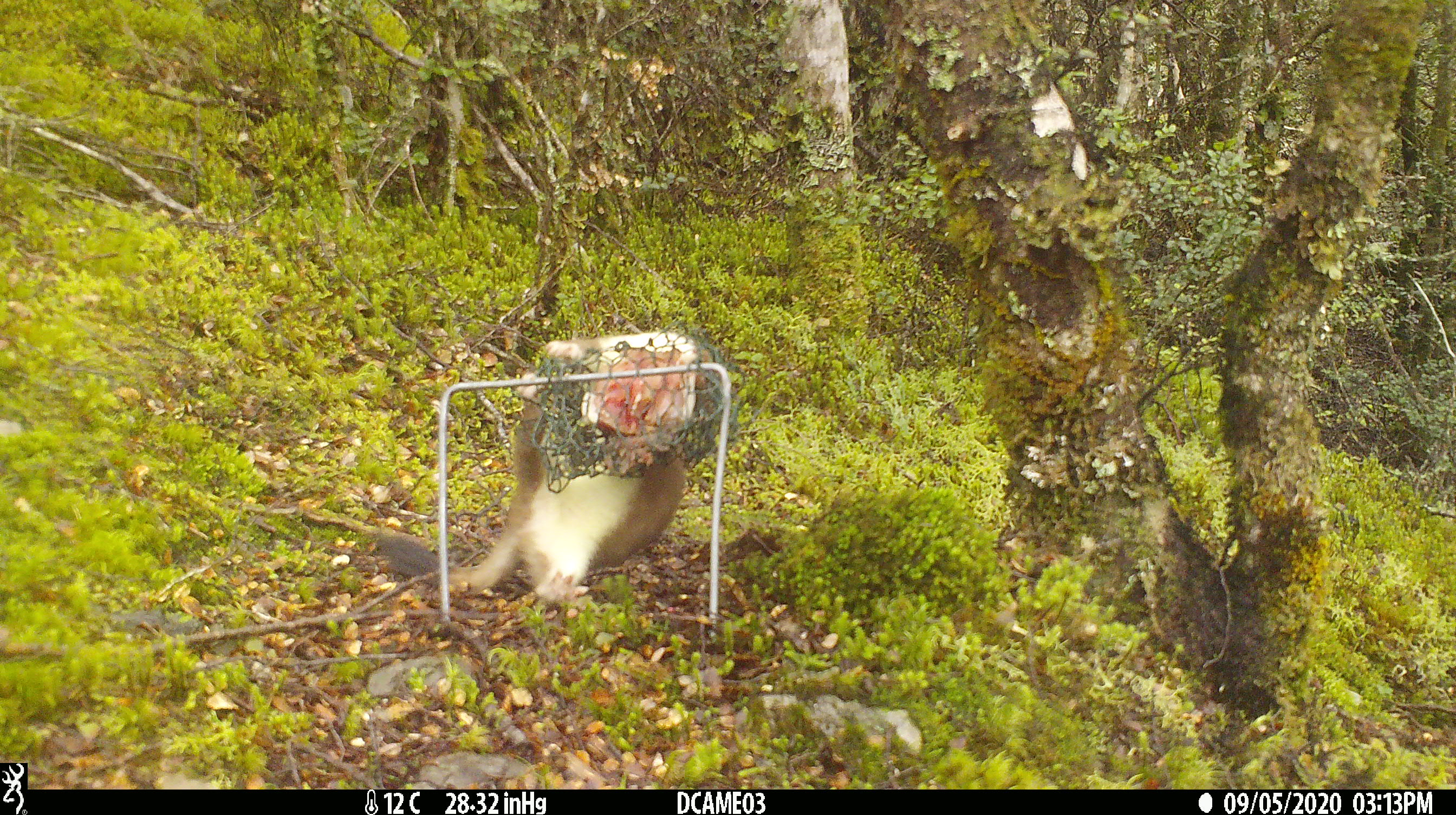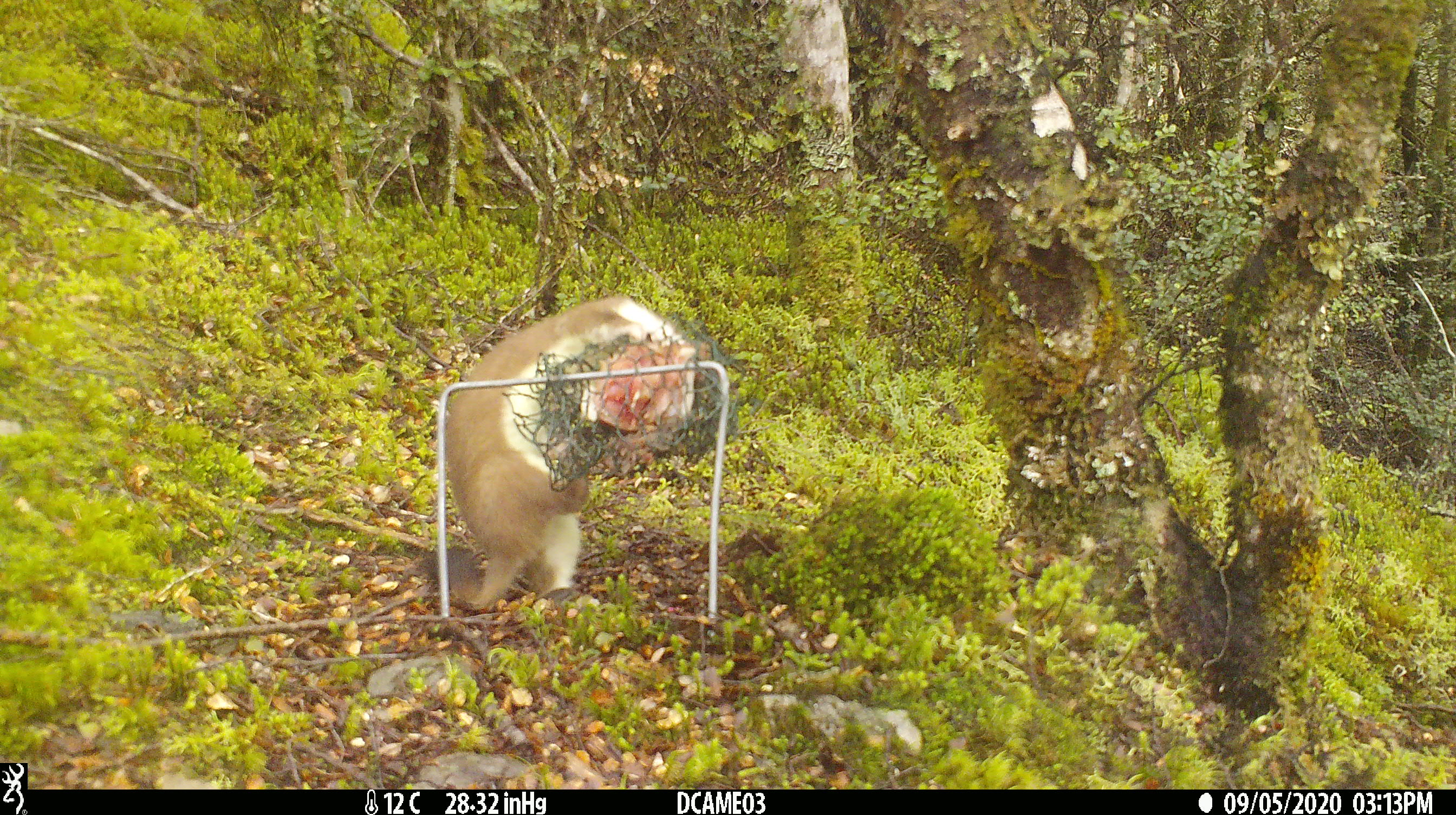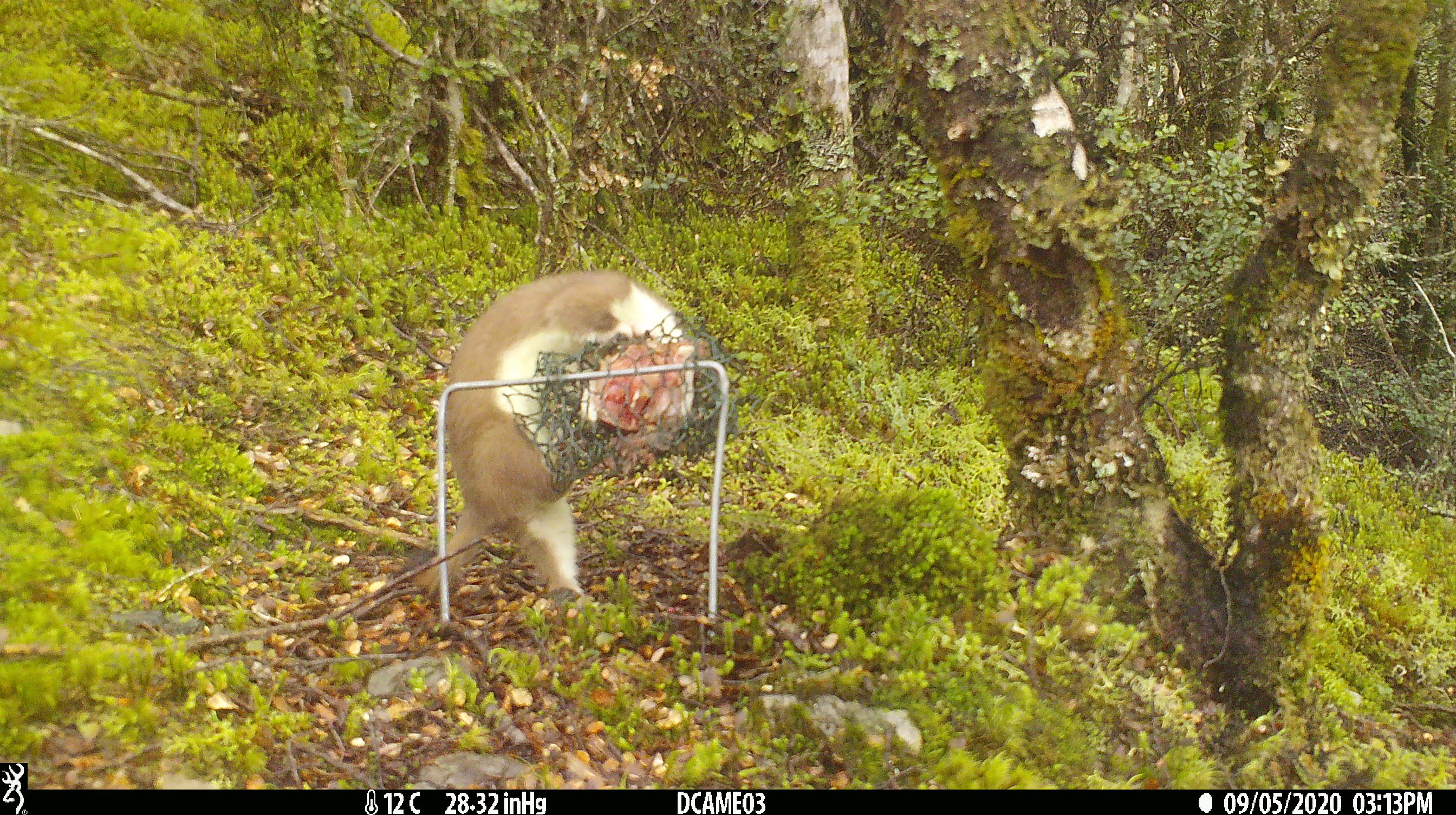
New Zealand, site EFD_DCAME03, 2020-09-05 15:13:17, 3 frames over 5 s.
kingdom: Animalia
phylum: Chordata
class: Mammalia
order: Carnivora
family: Mustelidae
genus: Mustela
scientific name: Mustela erminea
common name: stoat